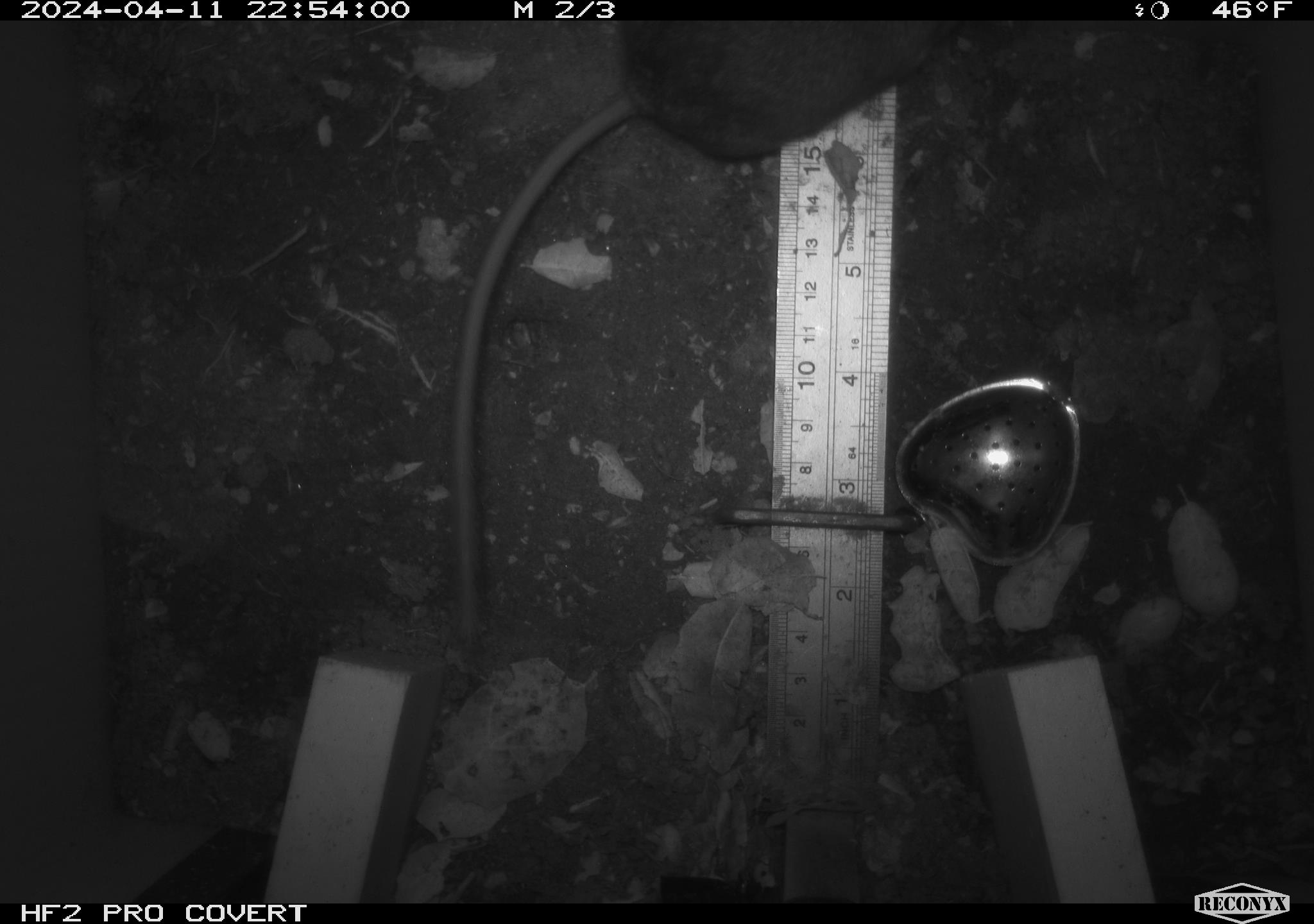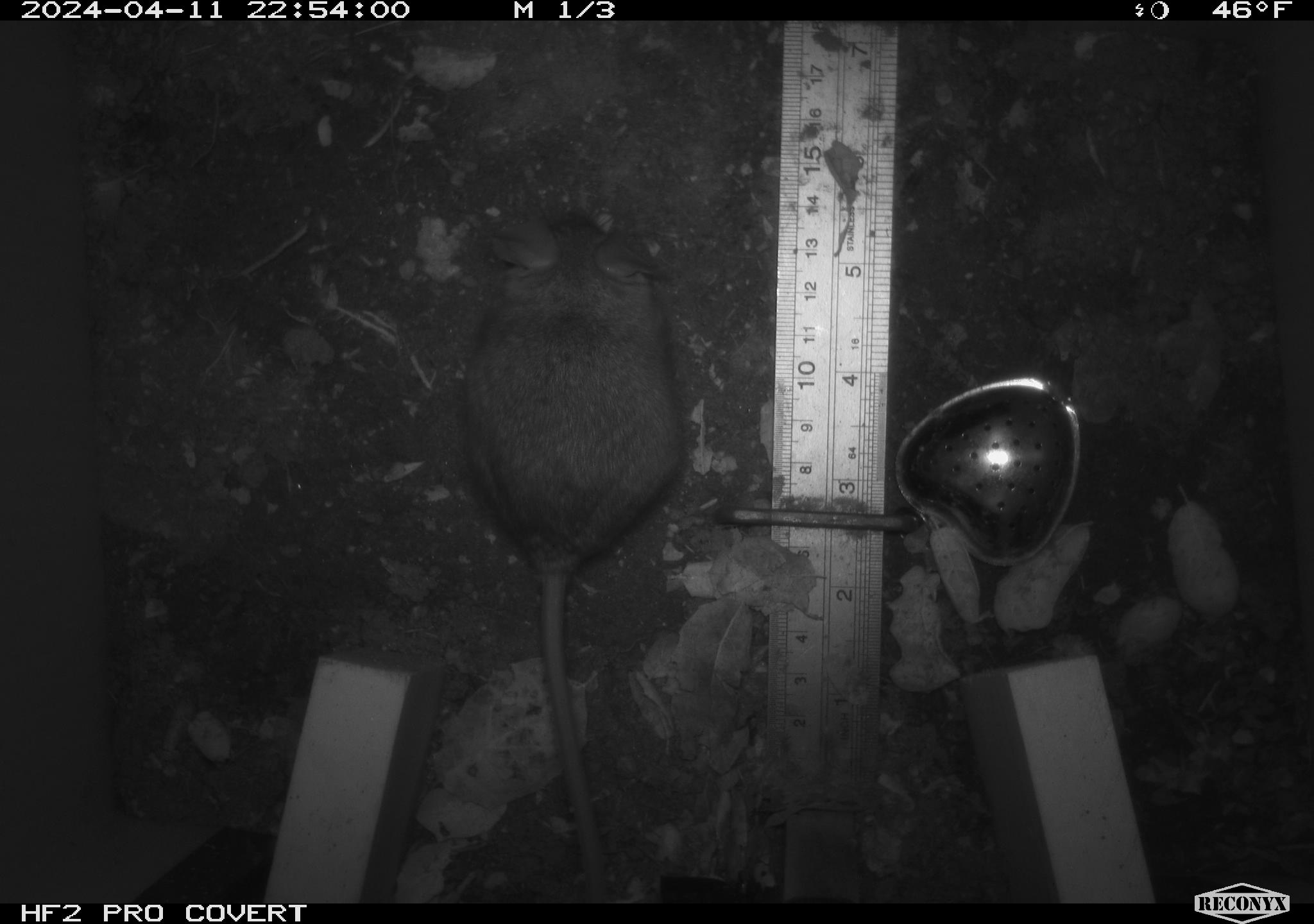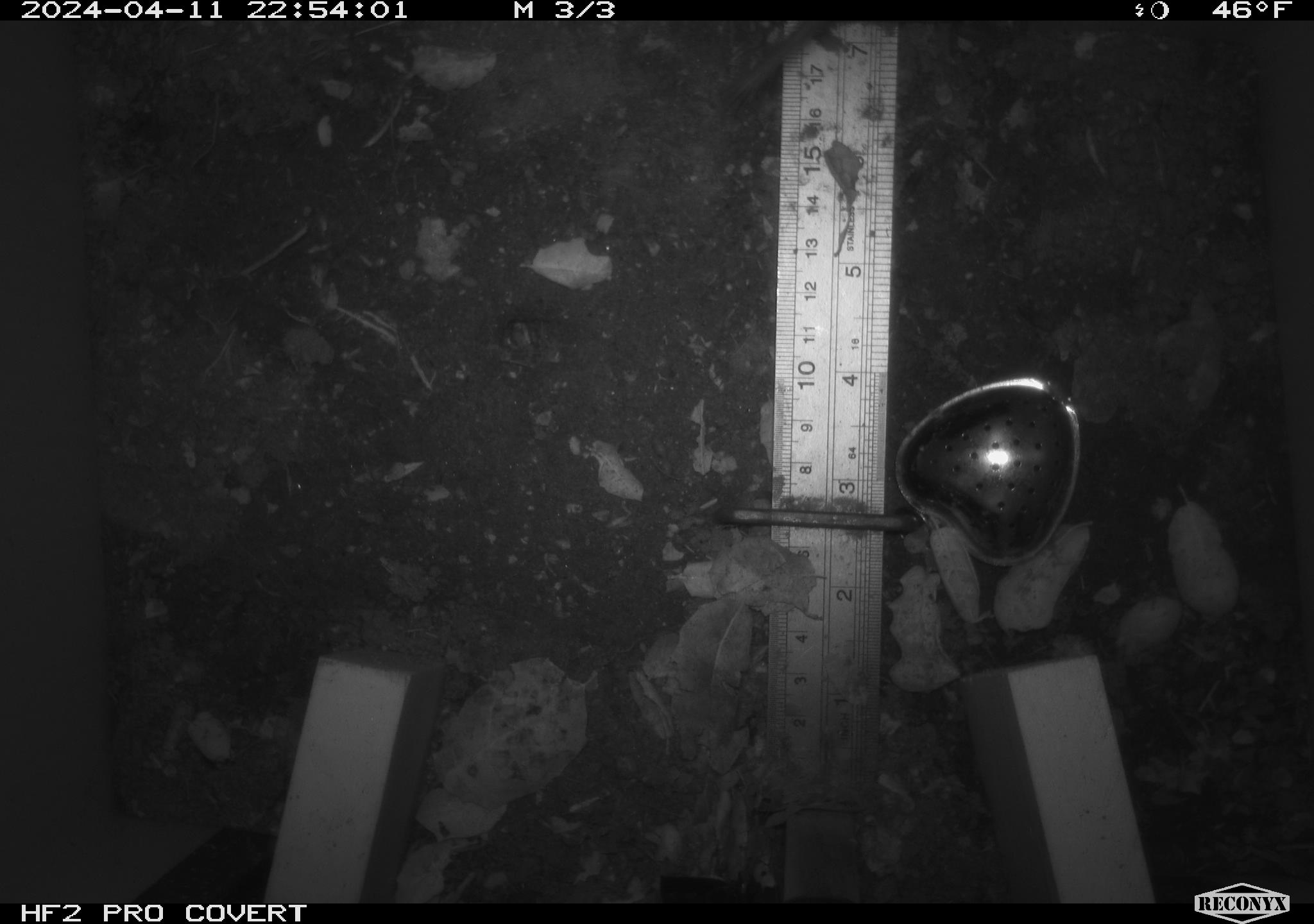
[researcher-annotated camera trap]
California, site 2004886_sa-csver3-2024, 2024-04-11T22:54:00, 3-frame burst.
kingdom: Animalia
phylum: Chordata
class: Mammalia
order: Rodentia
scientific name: Rodentia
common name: rodent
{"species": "rodent (Rodentia)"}